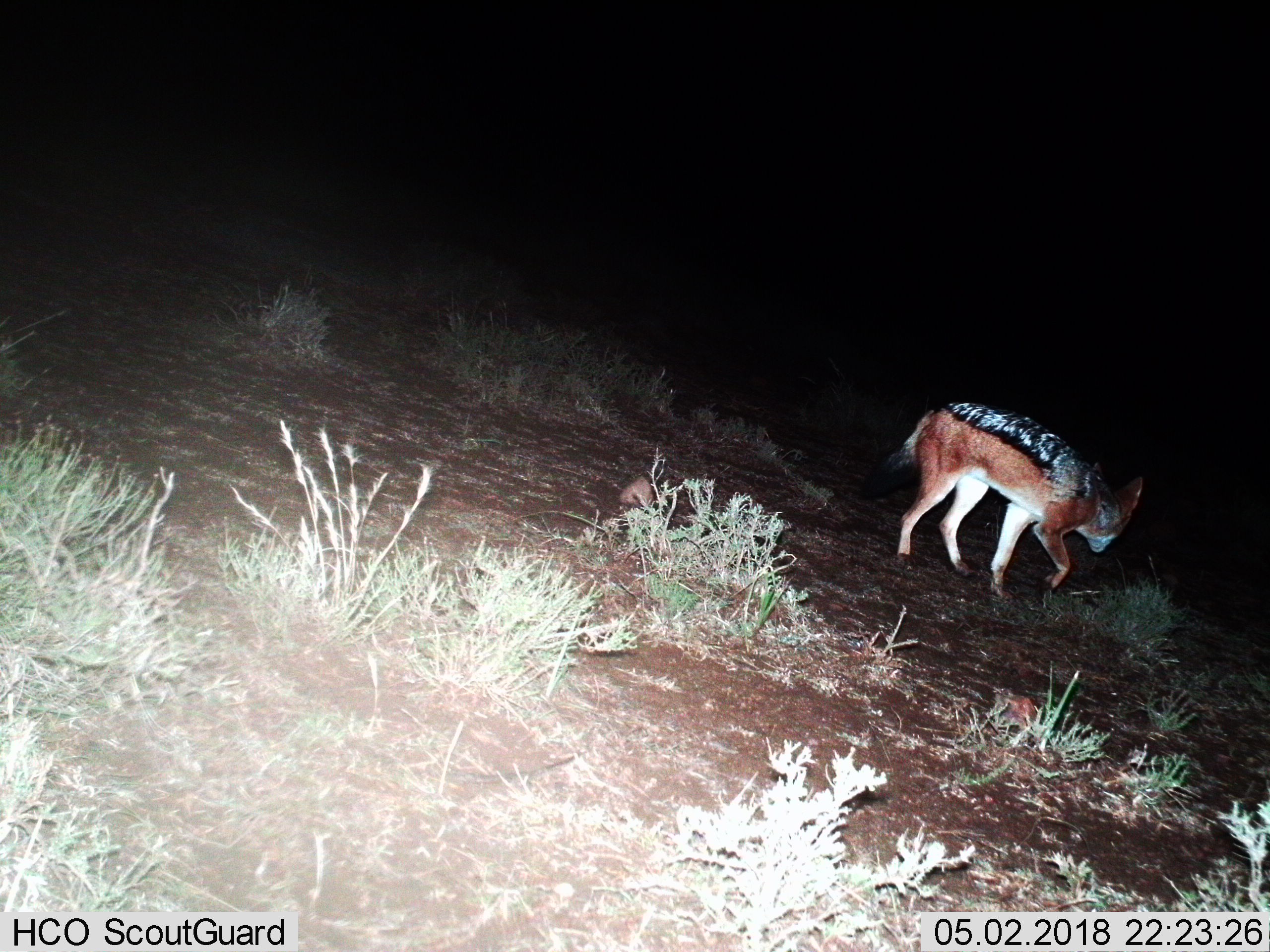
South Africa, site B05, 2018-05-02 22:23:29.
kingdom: Animalia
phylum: Chordata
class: Mammalia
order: Carnivora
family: Canidae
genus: Lupulella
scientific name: Lupulella mesomelas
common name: black-backed jackal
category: jackalblackbacked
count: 1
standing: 29%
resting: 14%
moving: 57%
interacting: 0%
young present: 0%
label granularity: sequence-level